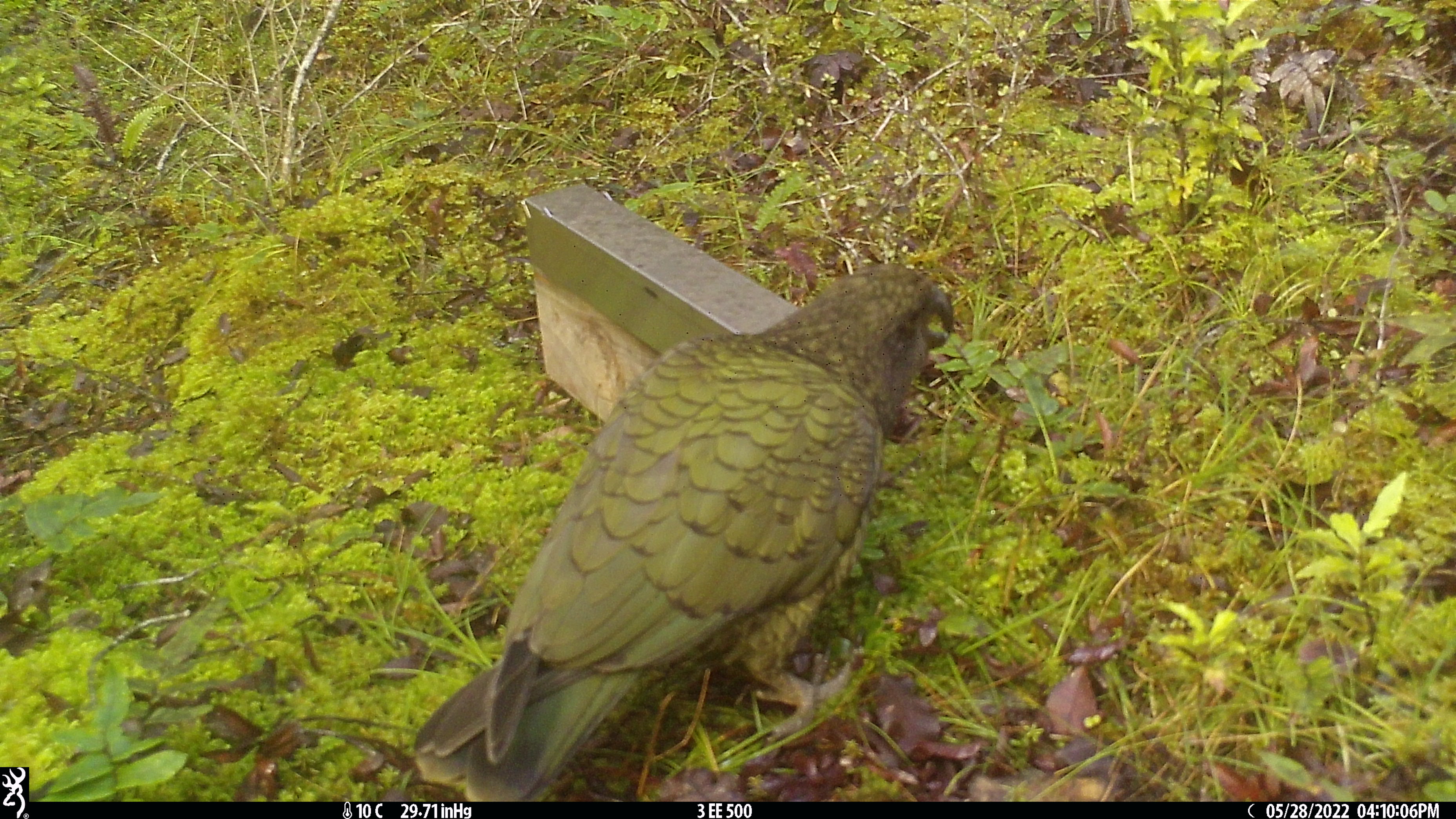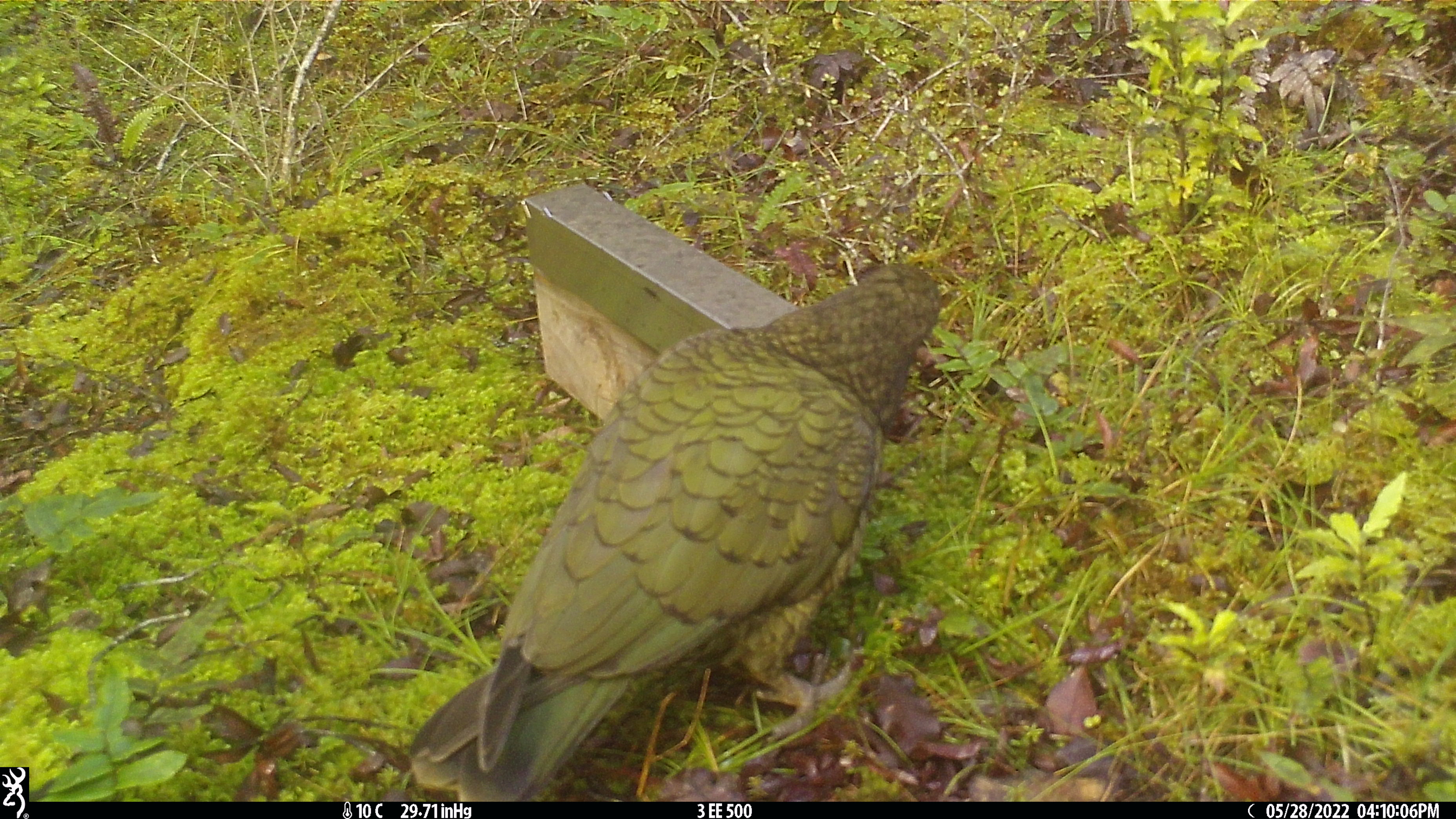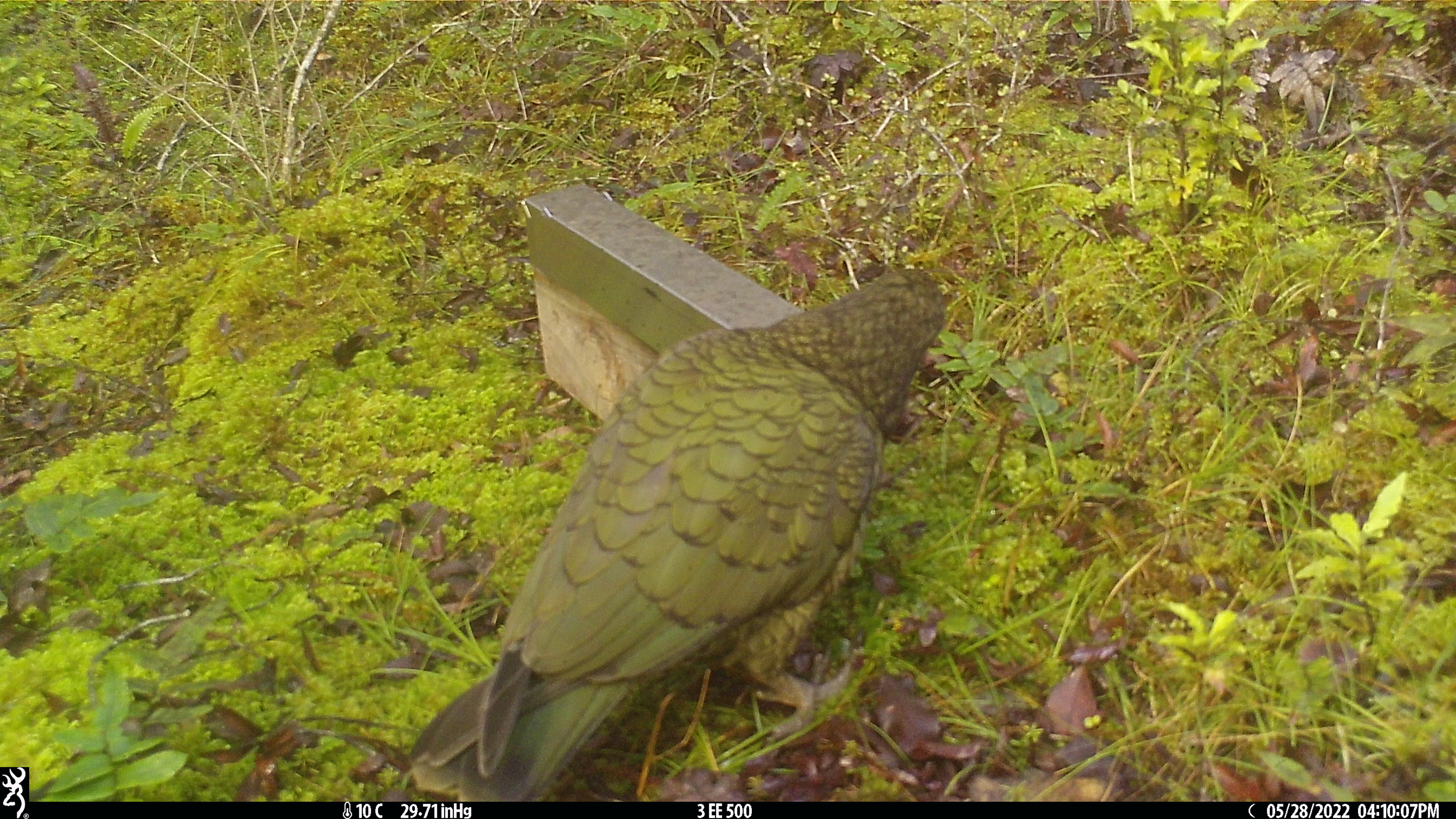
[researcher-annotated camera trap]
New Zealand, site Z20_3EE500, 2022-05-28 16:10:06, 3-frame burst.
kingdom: Animalia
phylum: Chordata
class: Aves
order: Psittaciformes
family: Strigopidae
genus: Nestor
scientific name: Nestor notabilis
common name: kea